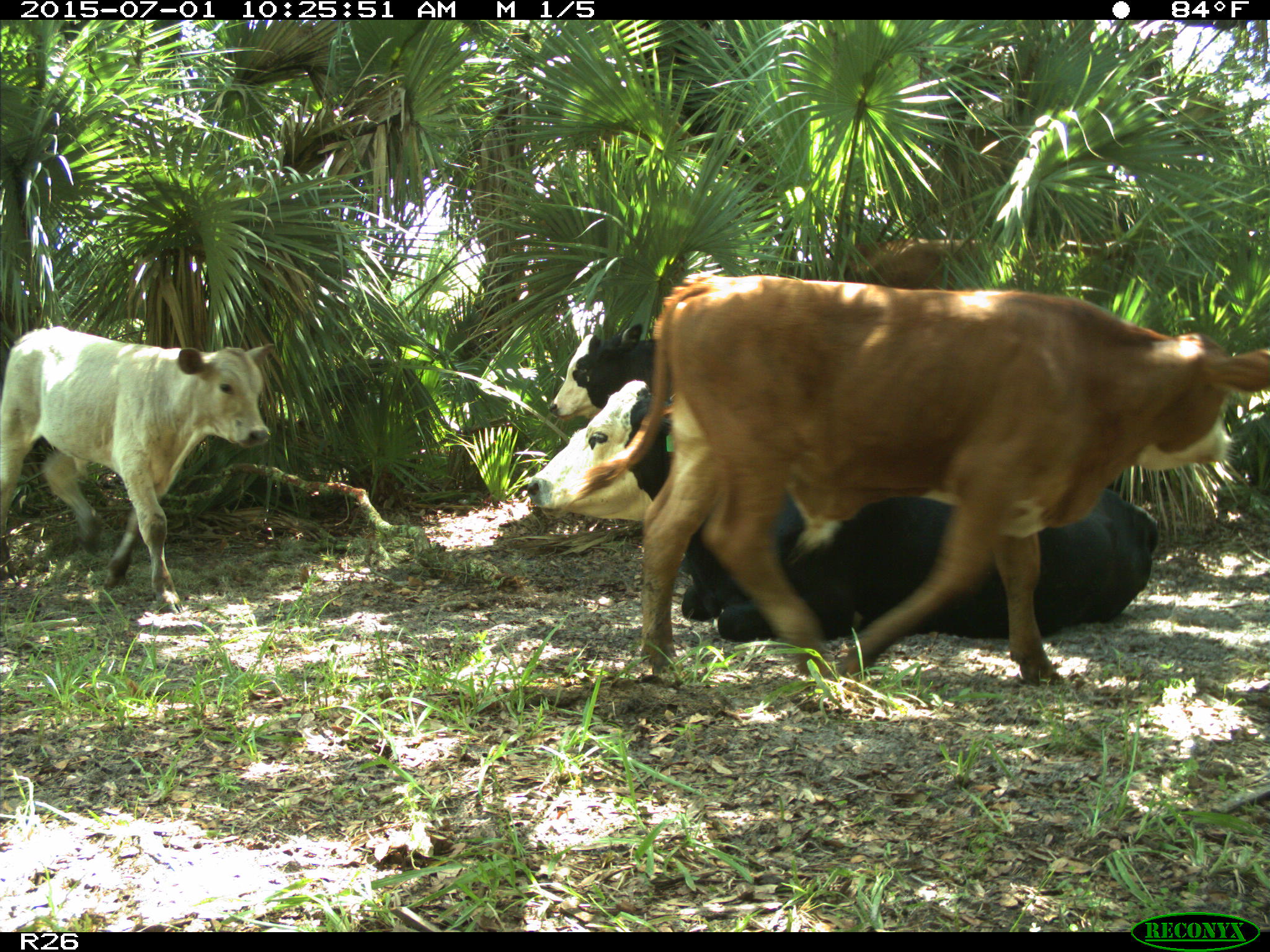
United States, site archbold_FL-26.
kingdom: Animalia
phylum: Chordata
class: Mammalia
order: Artiodactyla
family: Bovidae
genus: Bos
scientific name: Bos taurus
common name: domestic cow